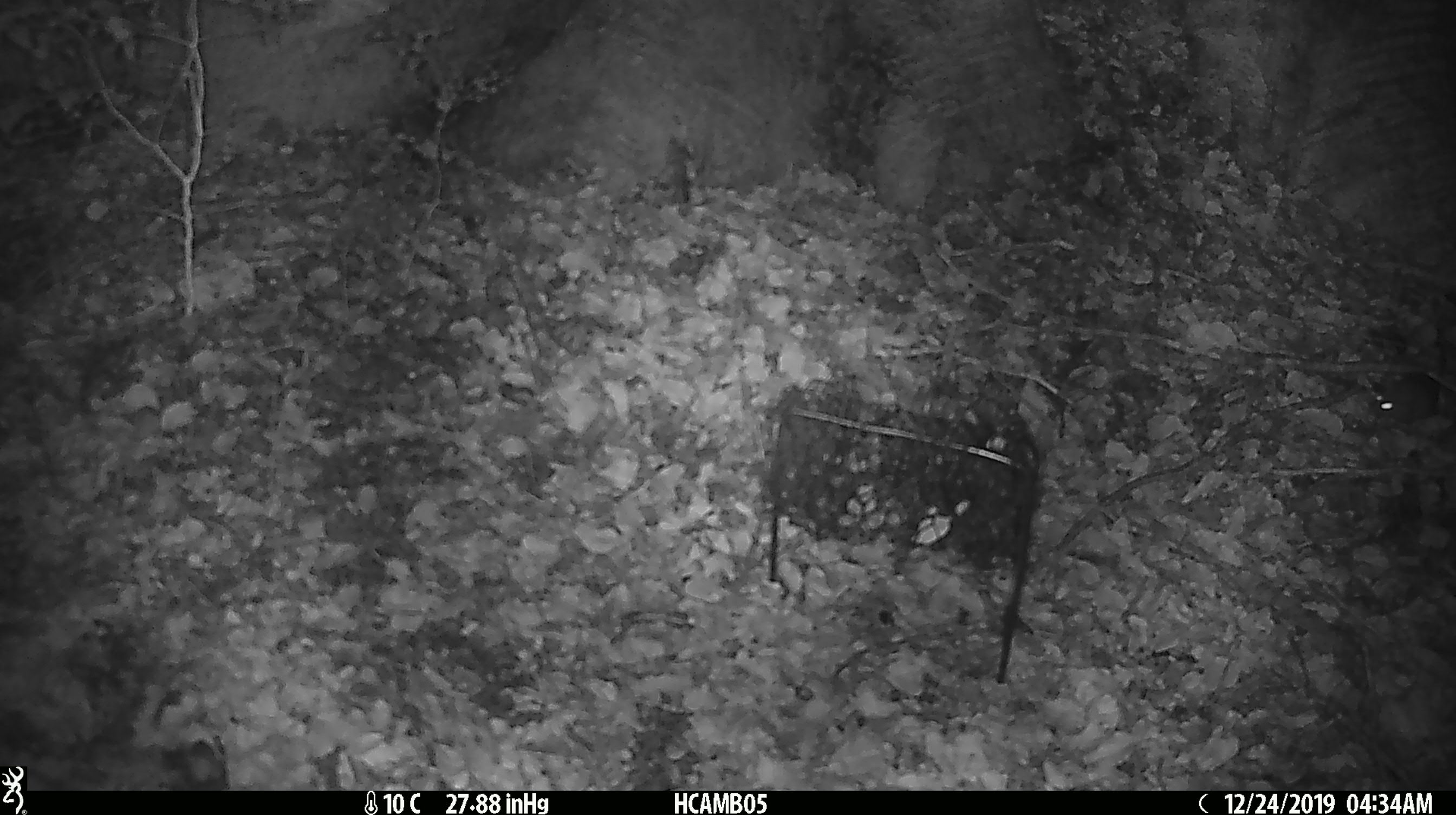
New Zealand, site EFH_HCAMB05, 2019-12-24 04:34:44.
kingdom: Animalia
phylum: Chordata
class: Mammalia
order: Rodentia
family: Muridae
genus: Mus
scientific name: Mus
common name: mouse